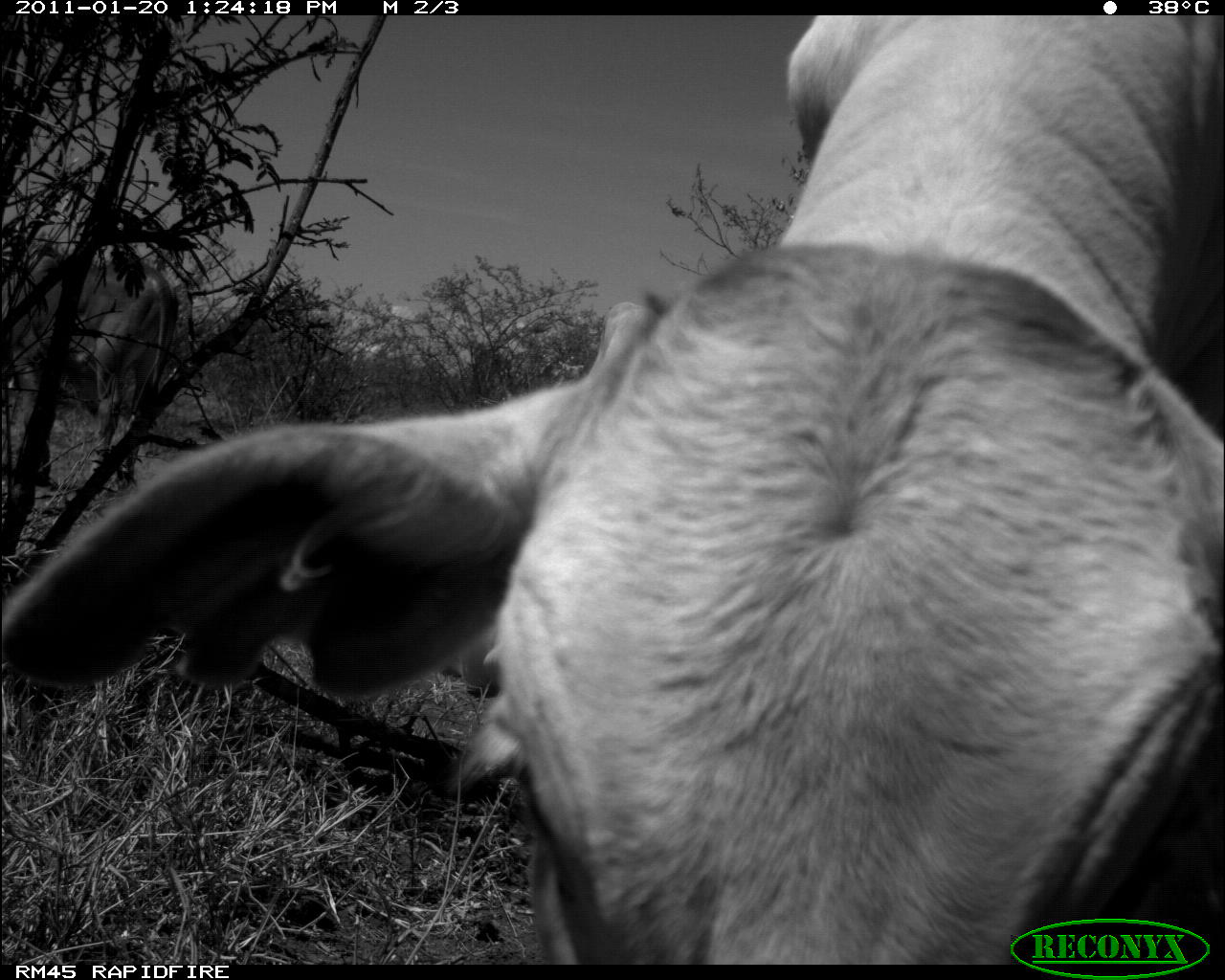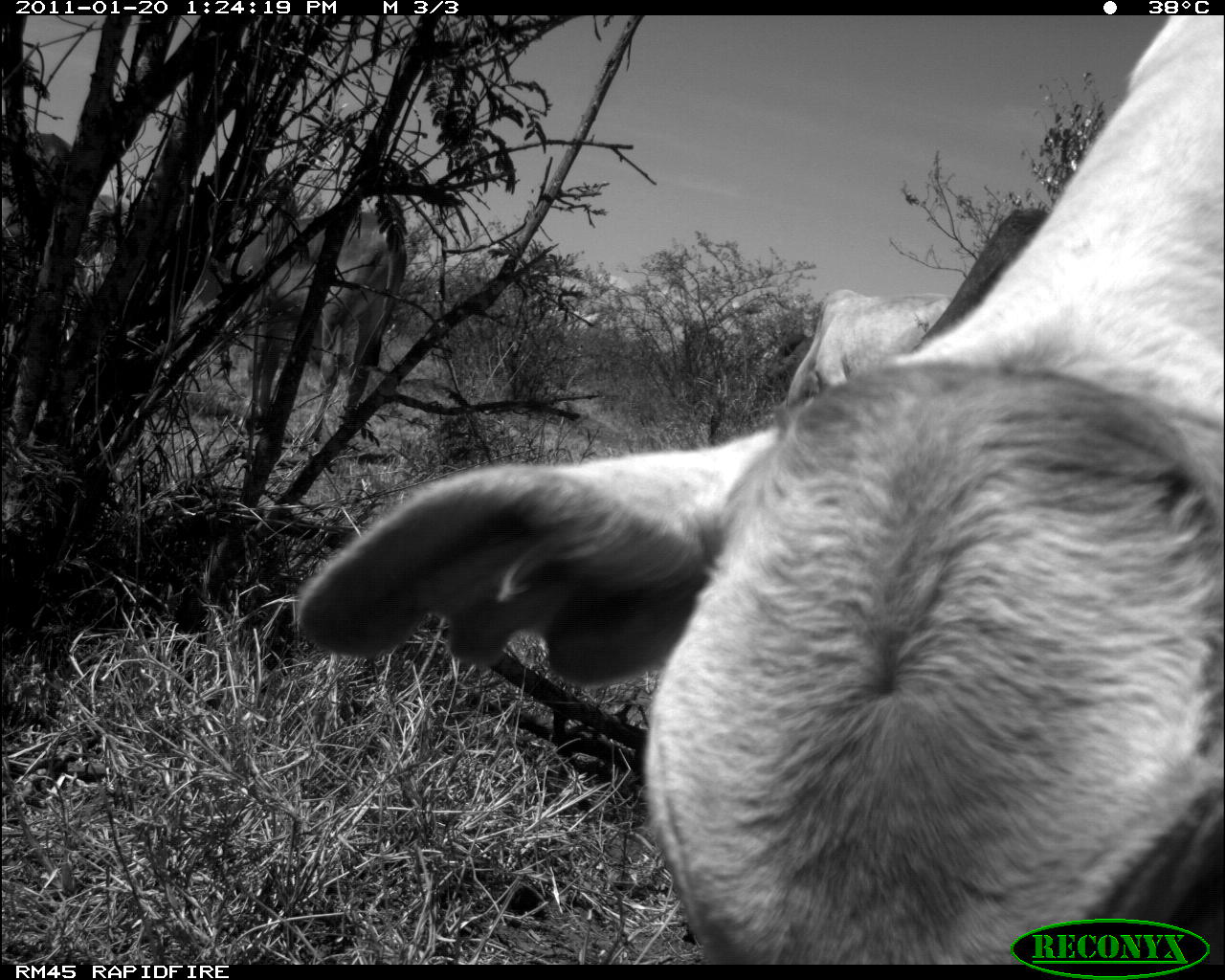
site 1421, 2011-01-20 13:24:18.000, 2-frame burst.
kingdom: Animalia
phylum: Chordata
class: Mammalia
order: Artiodactyla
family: Bovidae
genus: Bos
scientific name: Bos taurus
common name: domestic cattle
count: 1